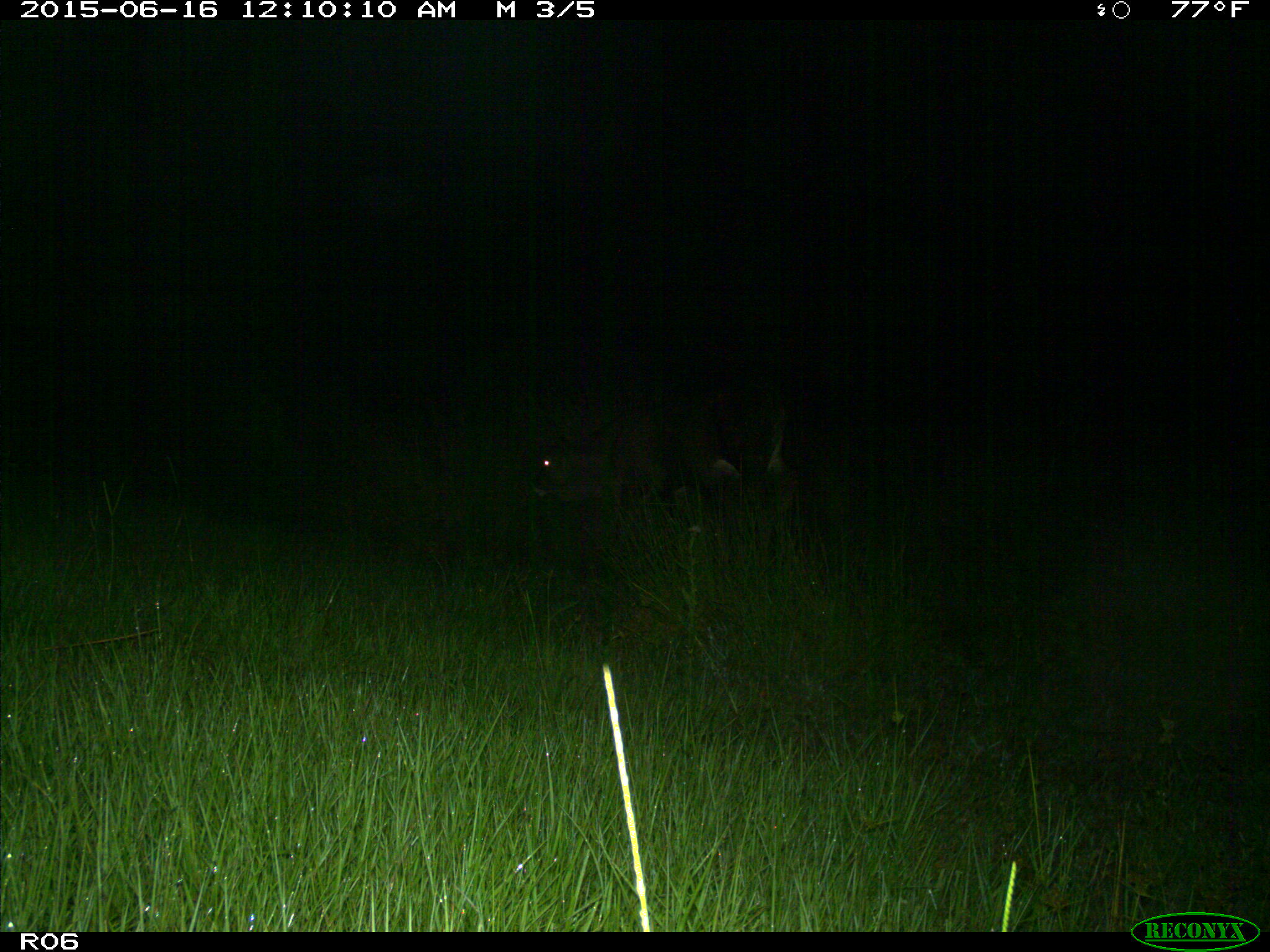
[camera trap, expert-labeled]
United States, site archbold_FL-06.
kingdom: Animalia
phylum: Chordata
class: Mammalia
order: Artiodactyla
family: Bovidae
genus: Bos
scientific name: Bos taurus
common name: domestic cow